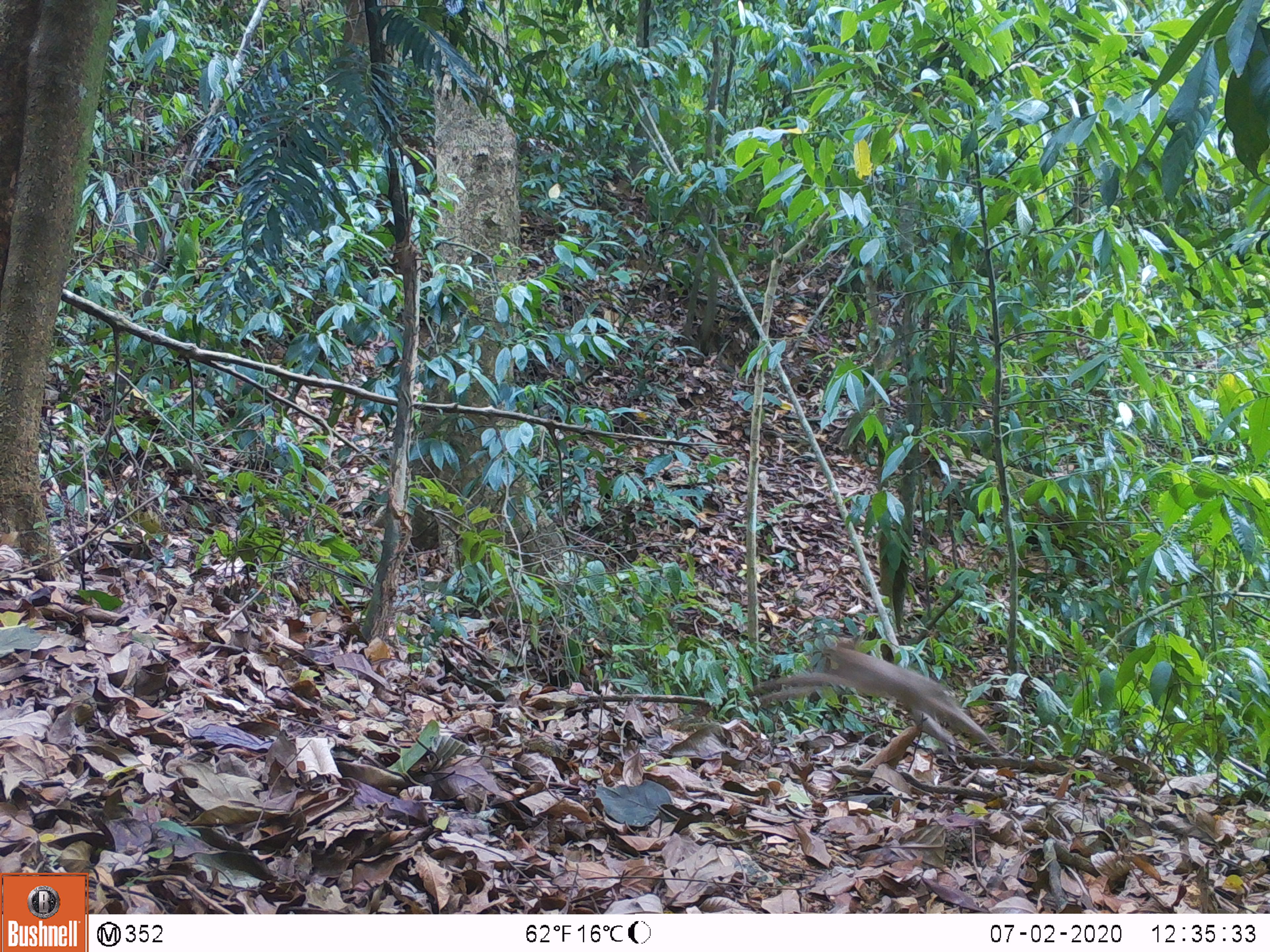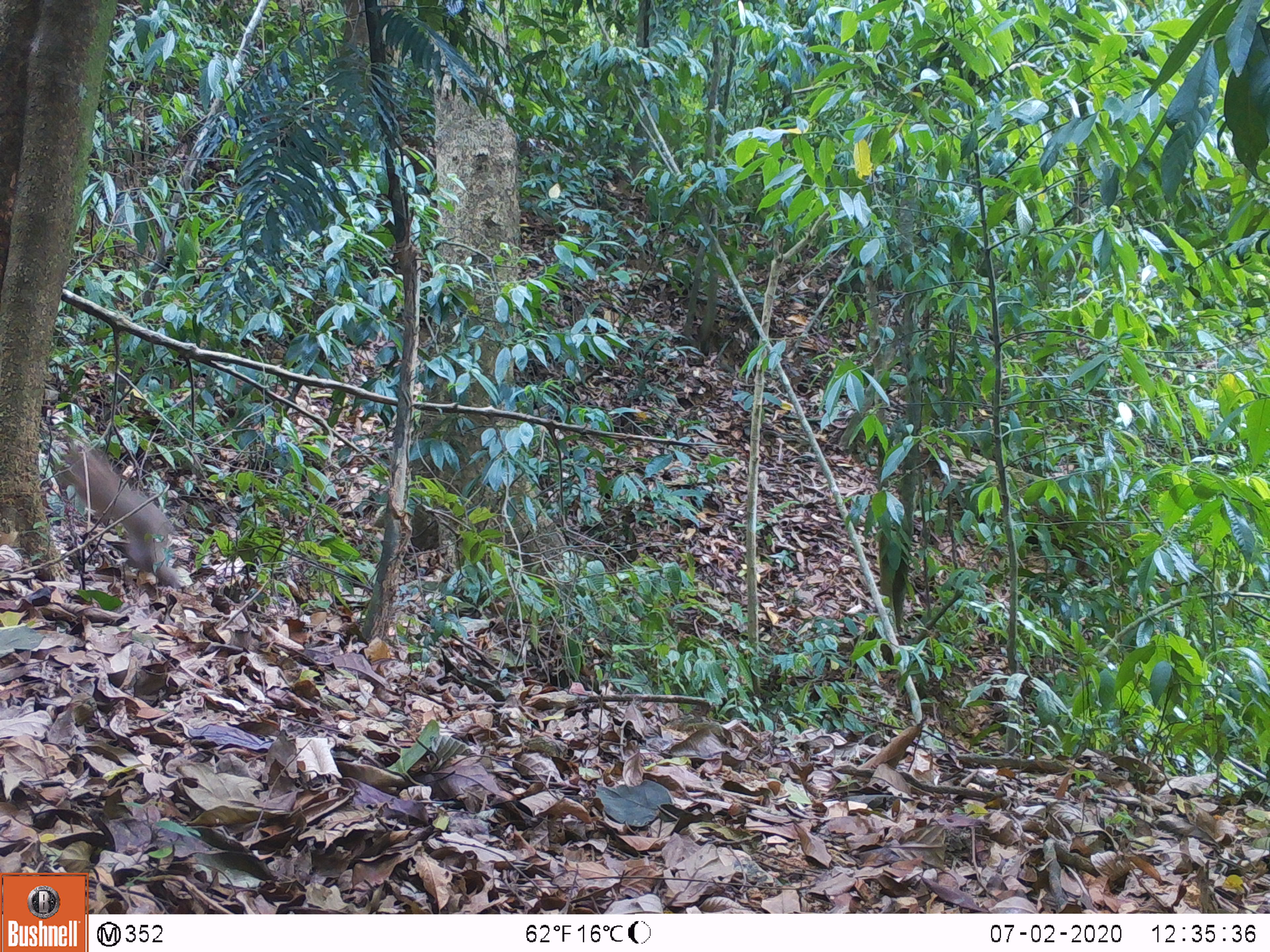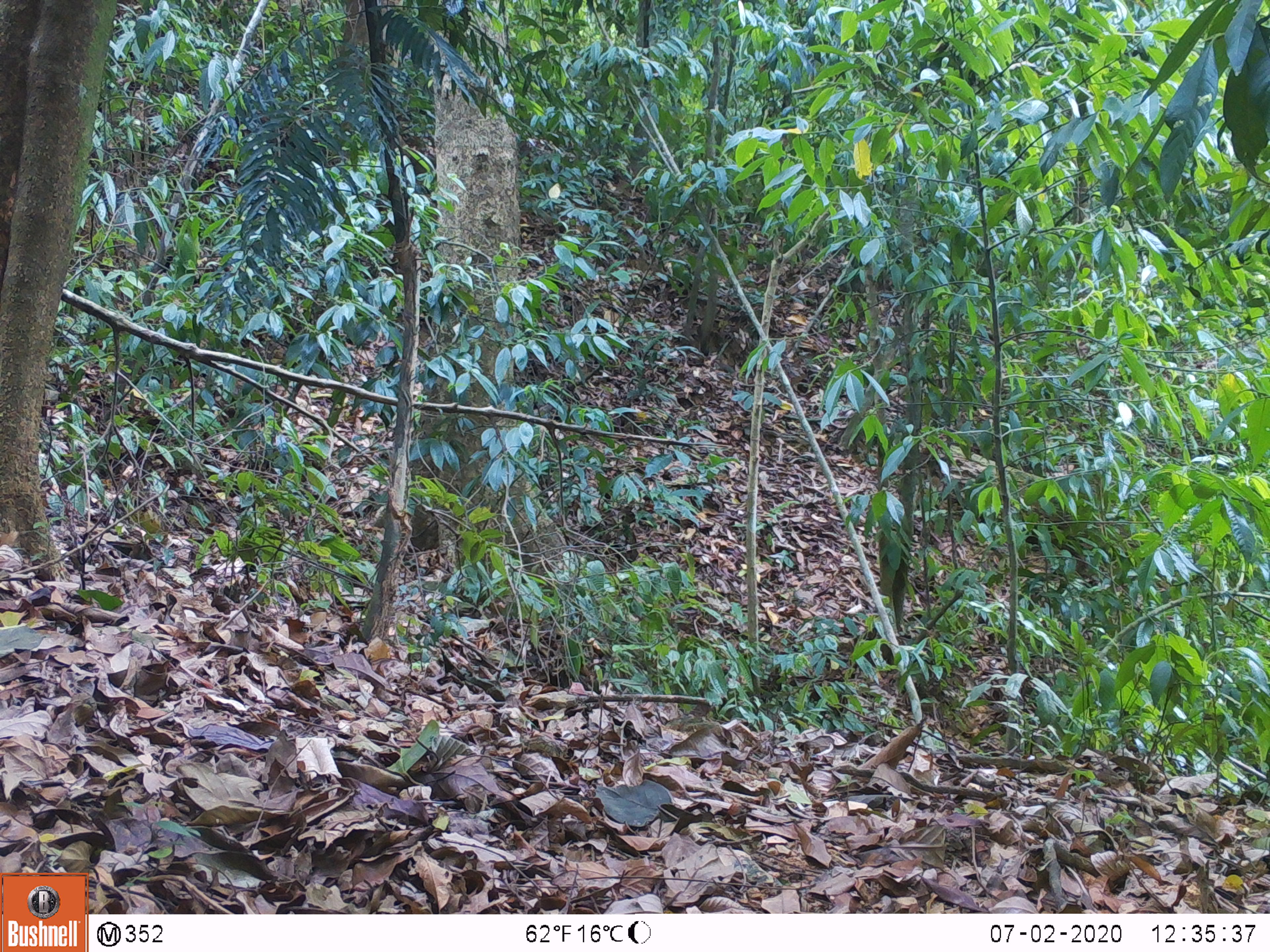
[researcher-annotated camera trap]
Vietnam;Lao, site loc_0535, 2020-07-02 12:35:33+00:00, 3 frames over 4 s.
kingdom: Animalia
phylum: Chordata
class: Mammalia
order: Primates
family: Cercopithecidae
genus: Macaca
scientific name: Macaca nemestrina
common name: pig-tailed macaque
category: pig tailed macaque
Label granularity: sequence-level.